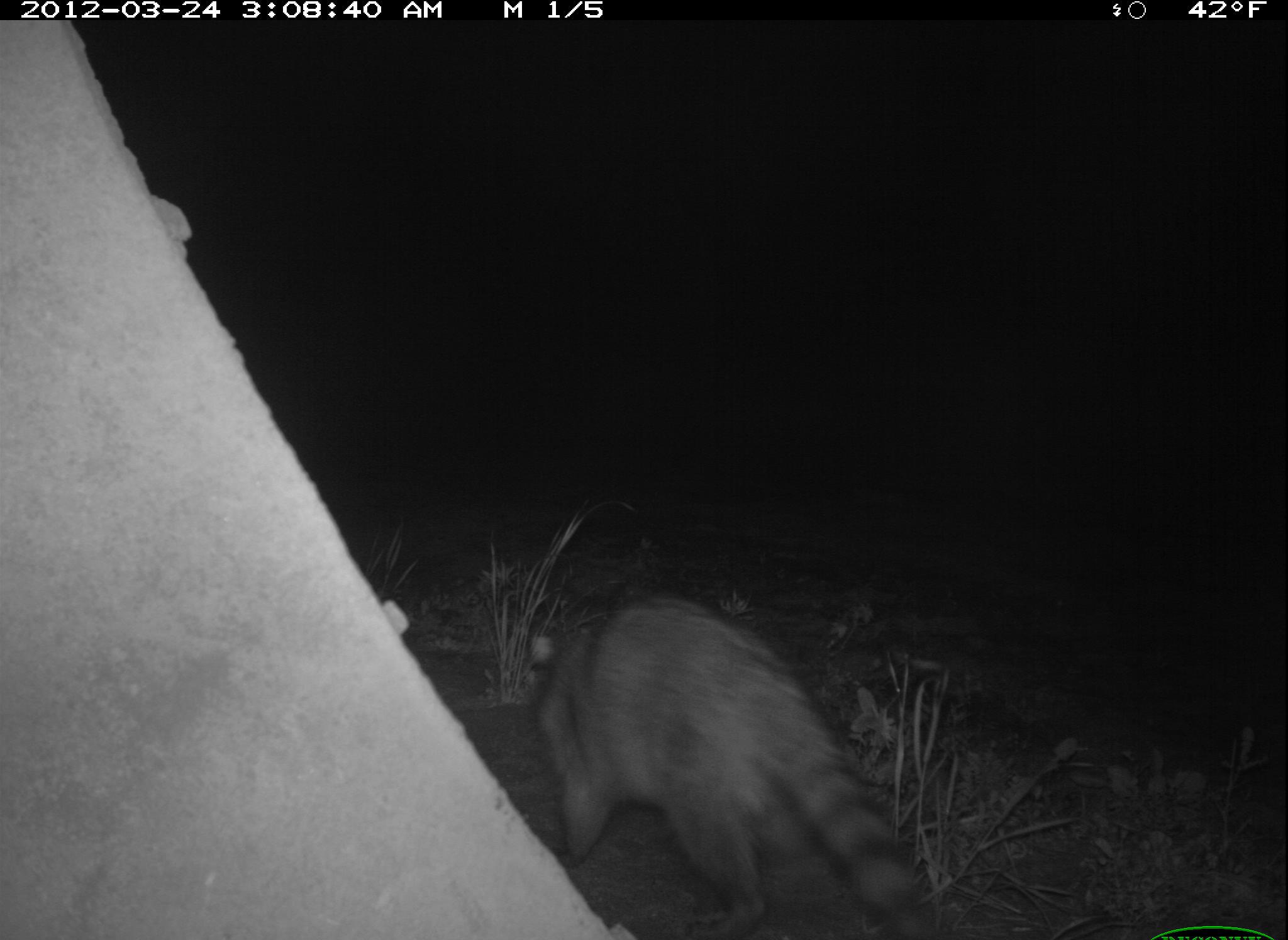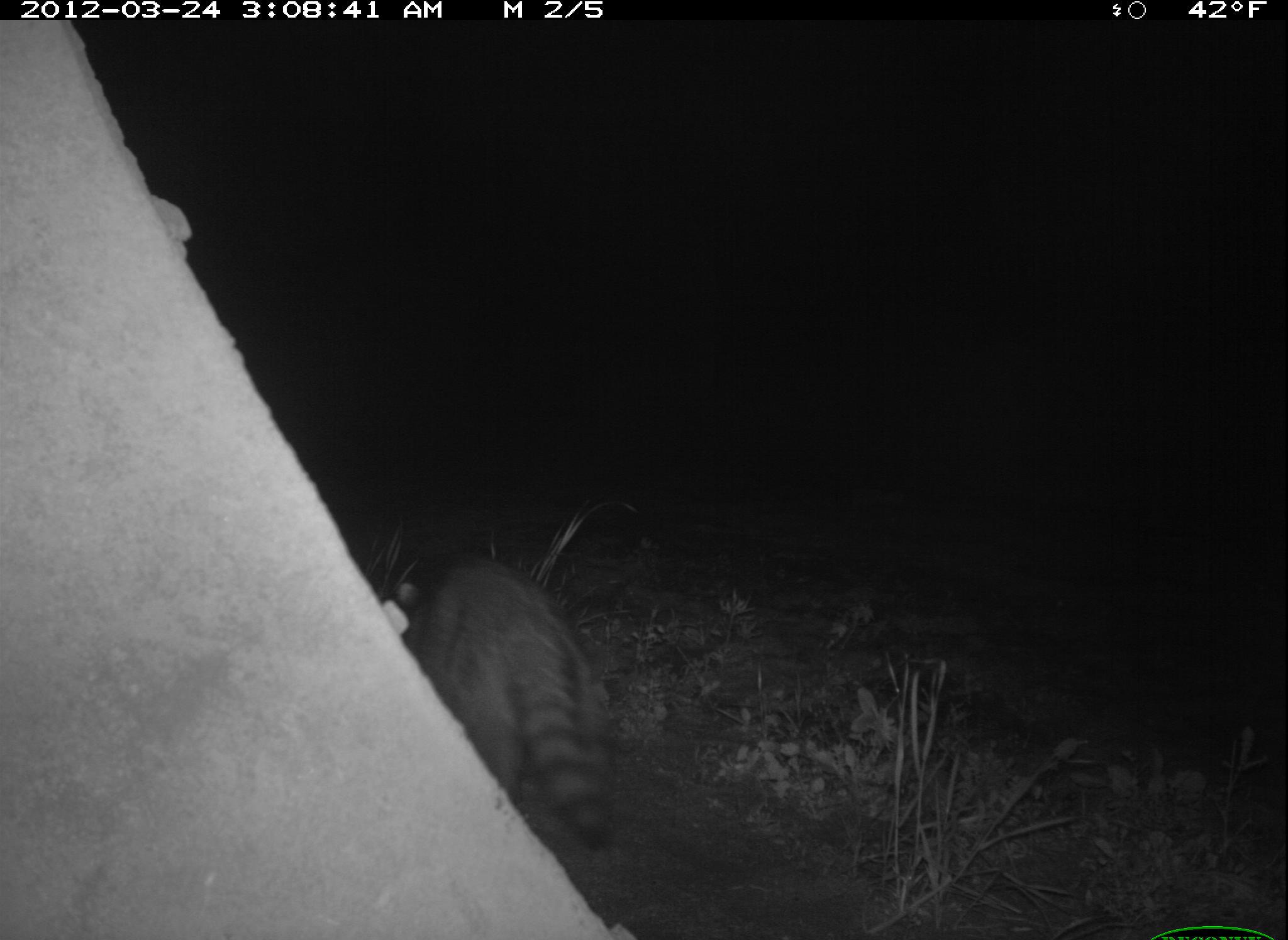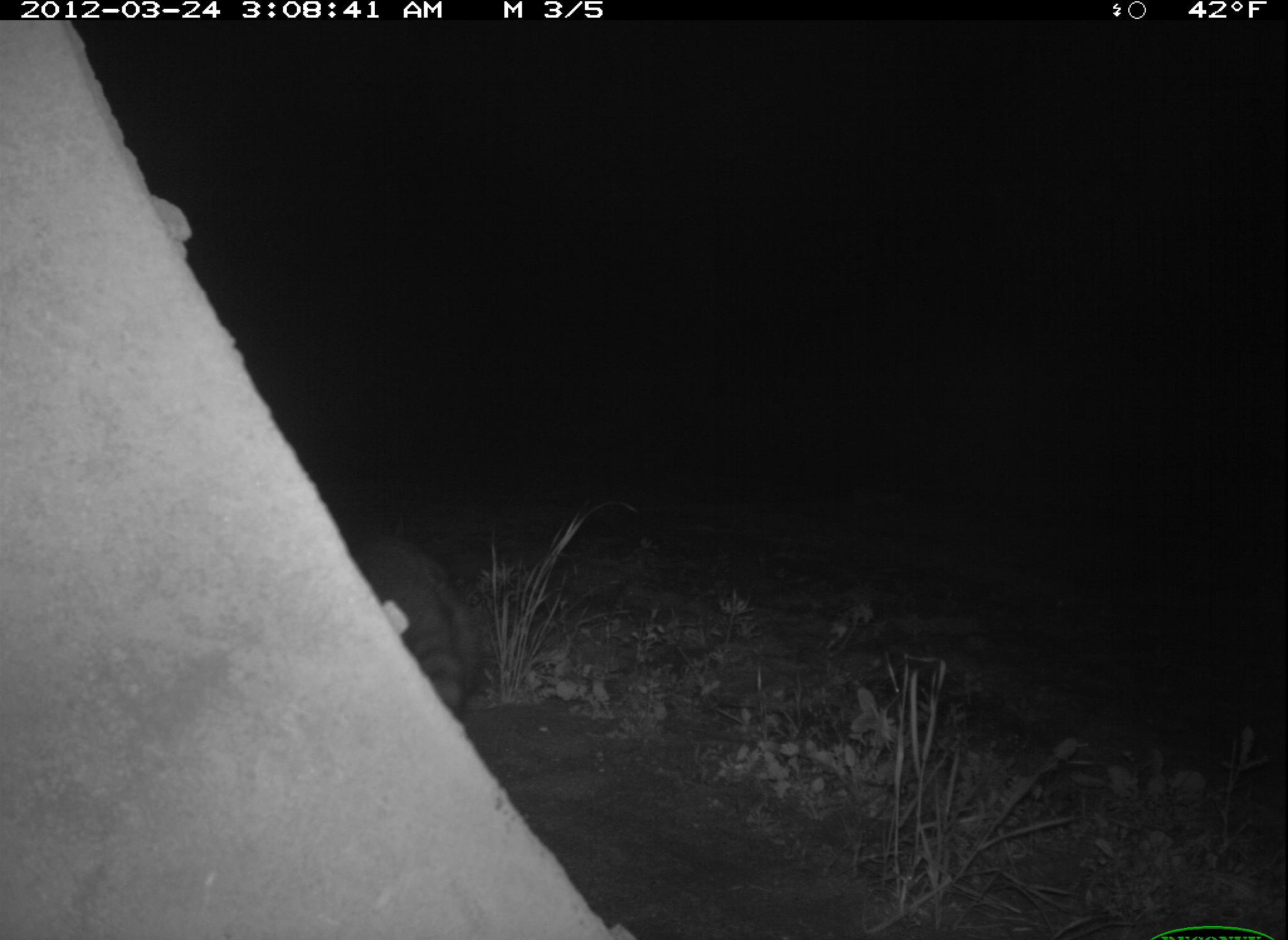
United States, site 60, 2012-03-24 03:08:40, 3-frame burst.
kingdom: Animalia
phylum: Chordata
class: Mammalia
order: Carnivora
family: Procyonidae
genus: Procyon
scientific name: Procyon lotor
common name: raccoon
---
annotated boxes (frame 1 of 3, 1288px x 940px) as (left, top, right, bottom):
raccoon: (521, 571, 948, 938)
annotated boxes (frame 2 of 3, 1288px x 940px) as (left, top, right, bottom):
raccoon: (401, 547, 626, 866)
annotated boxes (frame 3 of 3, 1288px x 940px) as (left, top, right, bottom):
raccoon: (339, 516, 493, 728)